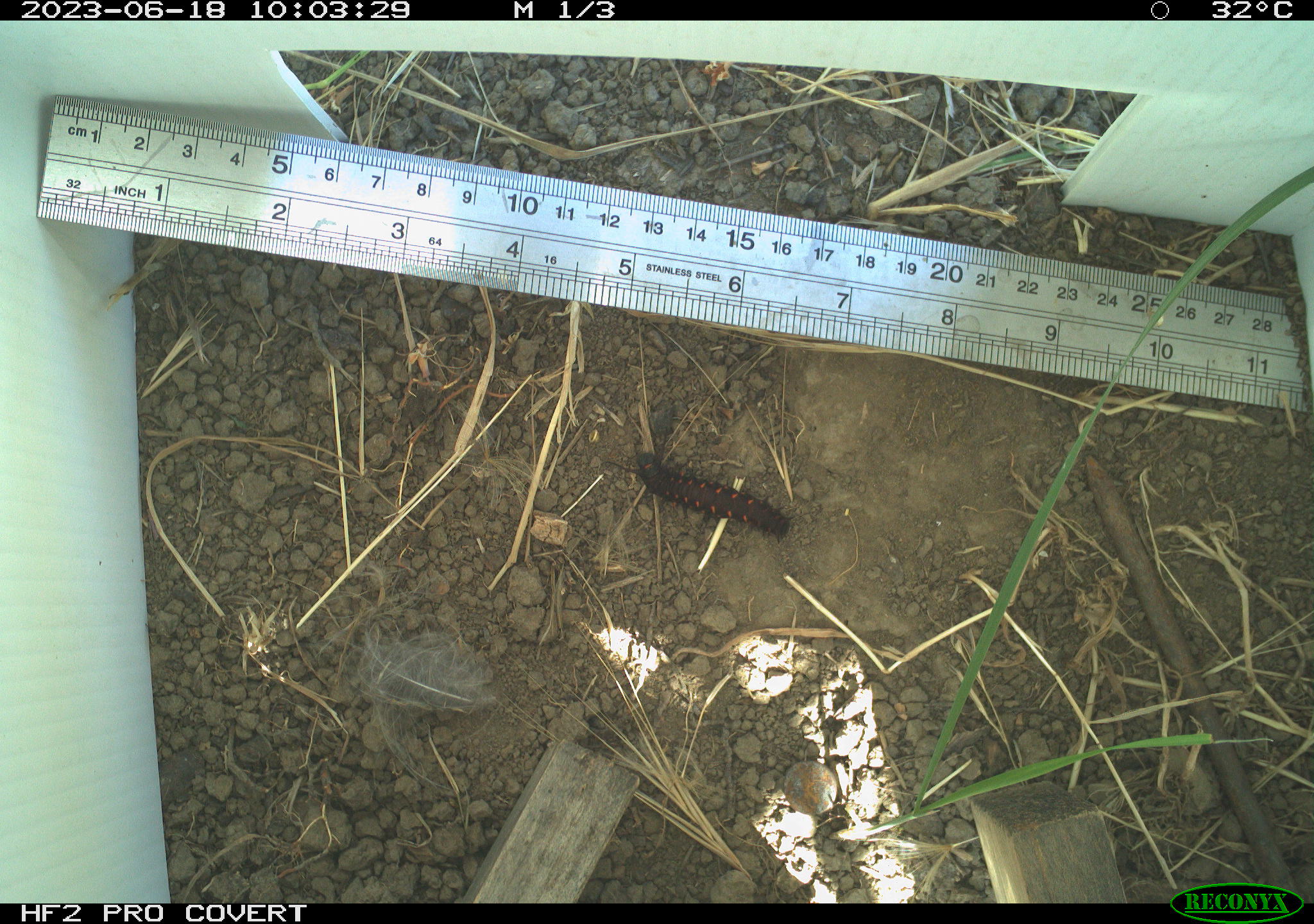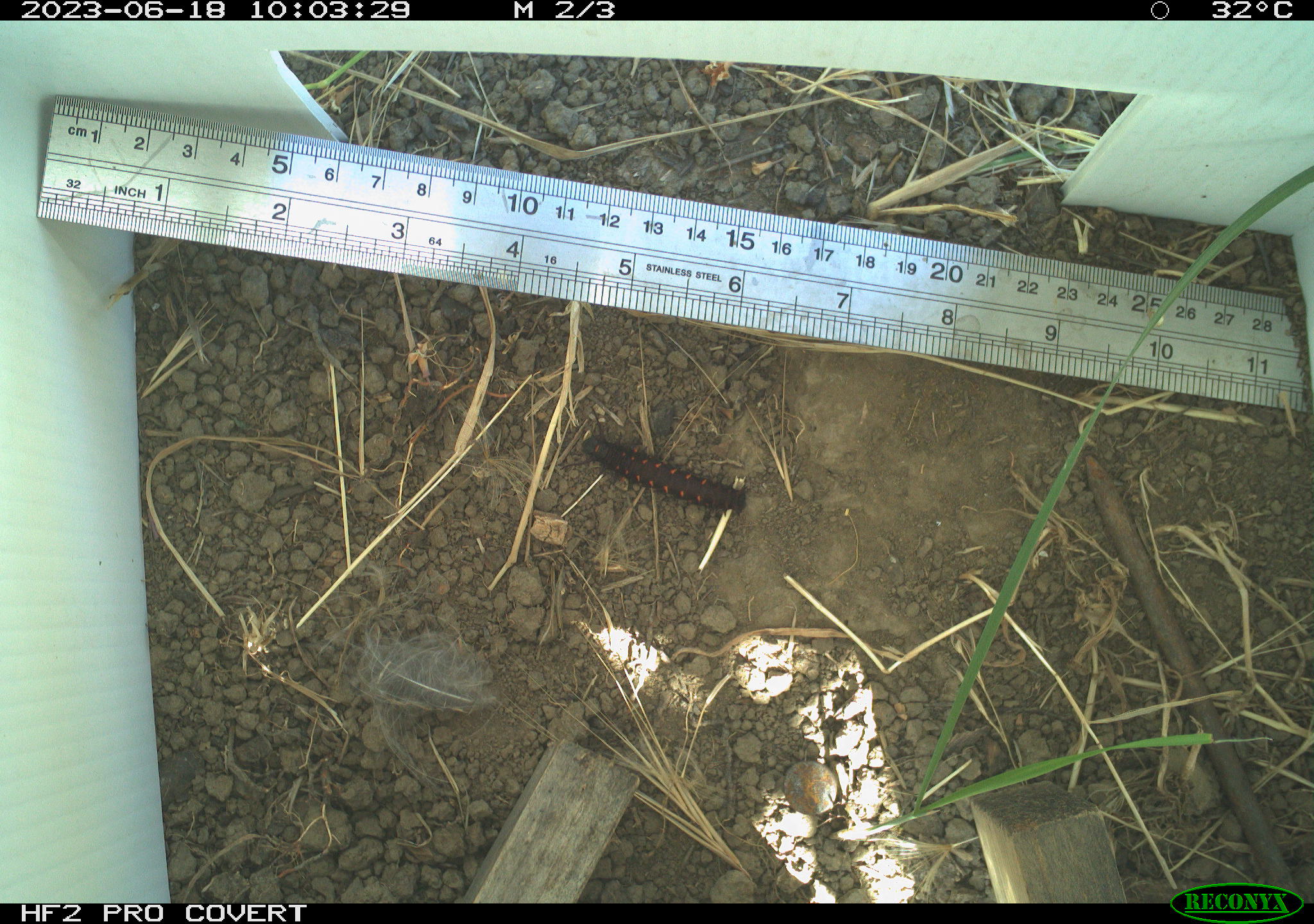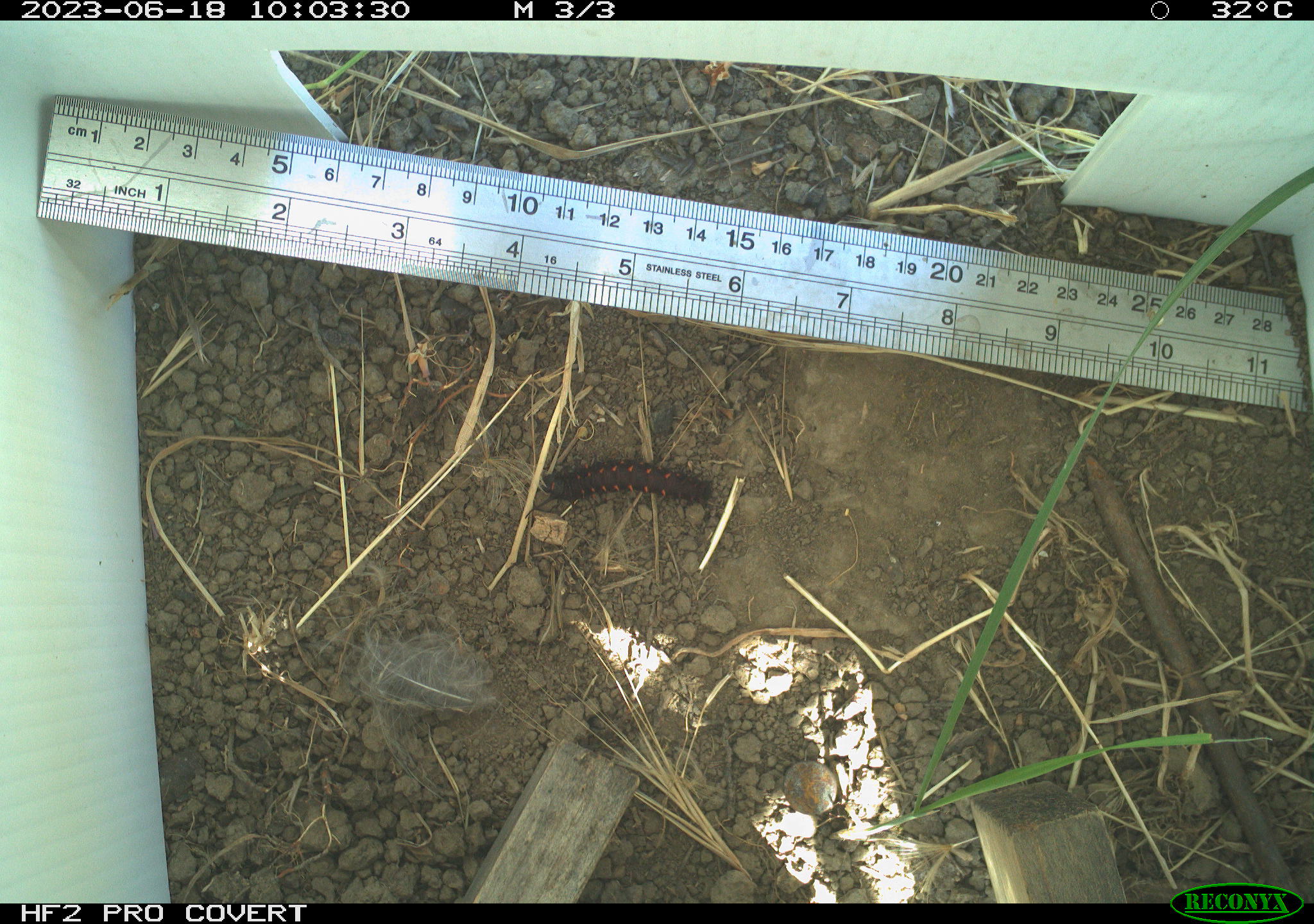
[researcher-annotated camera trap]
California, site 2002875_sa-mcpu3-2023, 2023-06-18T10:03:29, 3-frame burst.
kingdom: Animalia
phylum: Arthropoda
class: Insecta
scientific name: Insecta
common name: insect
Insect (Insecta).